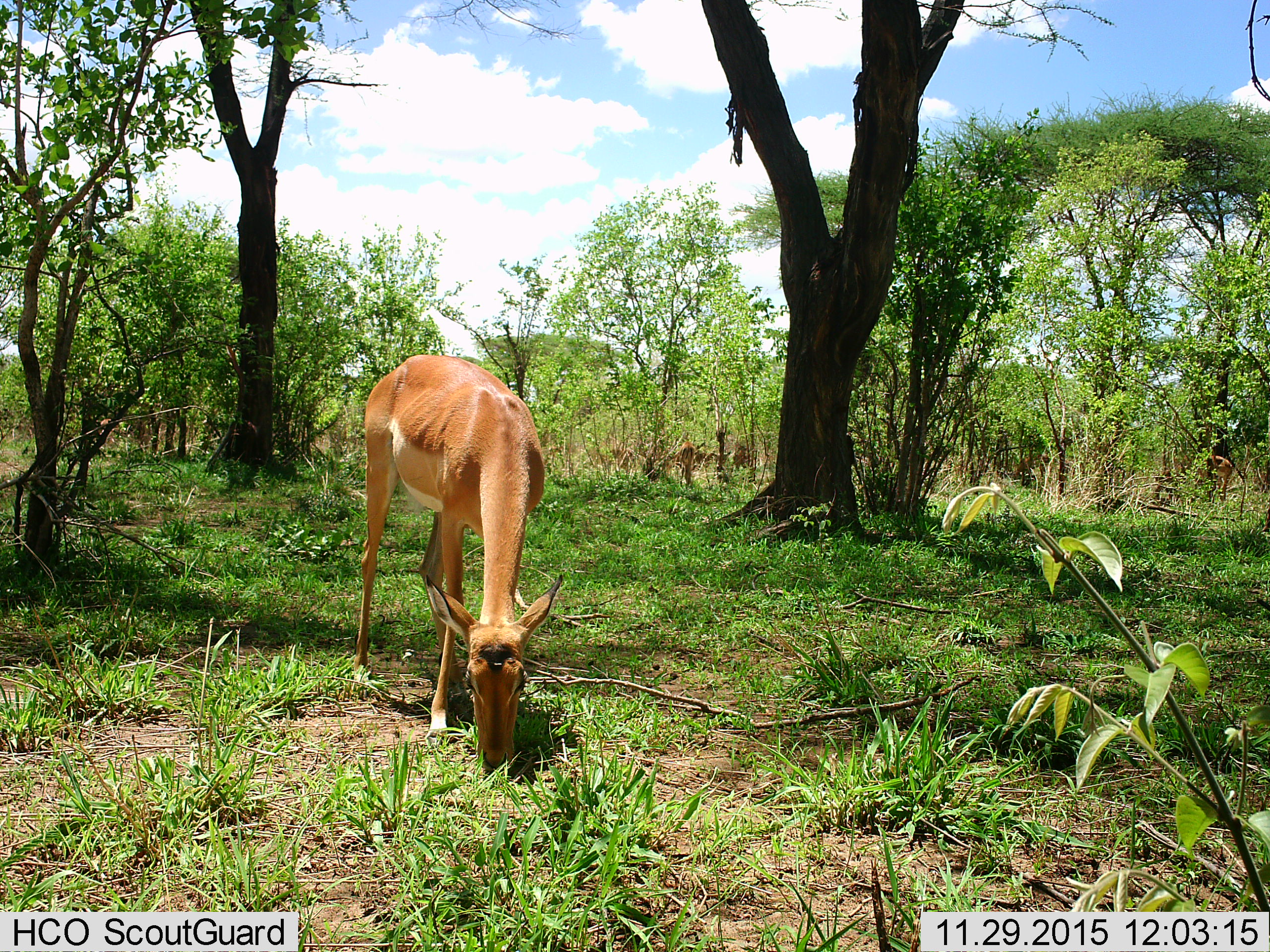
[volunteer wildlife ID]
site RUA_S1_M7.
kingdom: Animalia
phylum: Chordata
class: Mammalia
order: Artiodactyla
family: Bovidae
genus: Aepyceros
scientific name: Aepyceros melampus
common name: impala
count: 2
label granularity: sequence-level